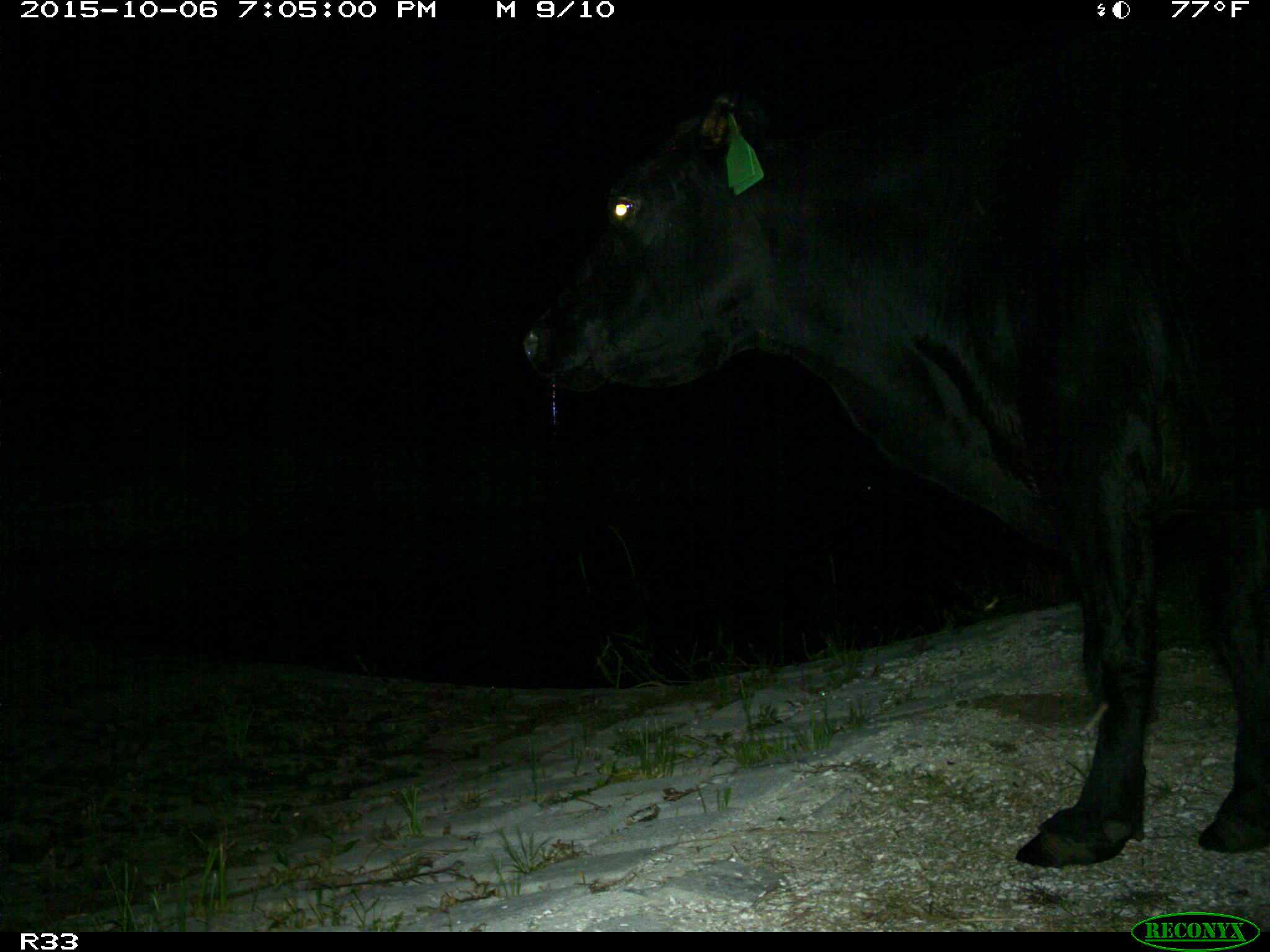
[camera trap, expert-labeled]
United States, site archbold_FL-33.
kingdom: Animalia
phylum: Chordata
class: Mammalia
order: Artiodactyla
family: Bovidae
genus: Bos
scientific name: Bos taurus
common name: domestic cow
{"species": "Bos taurus (domestic cow)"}